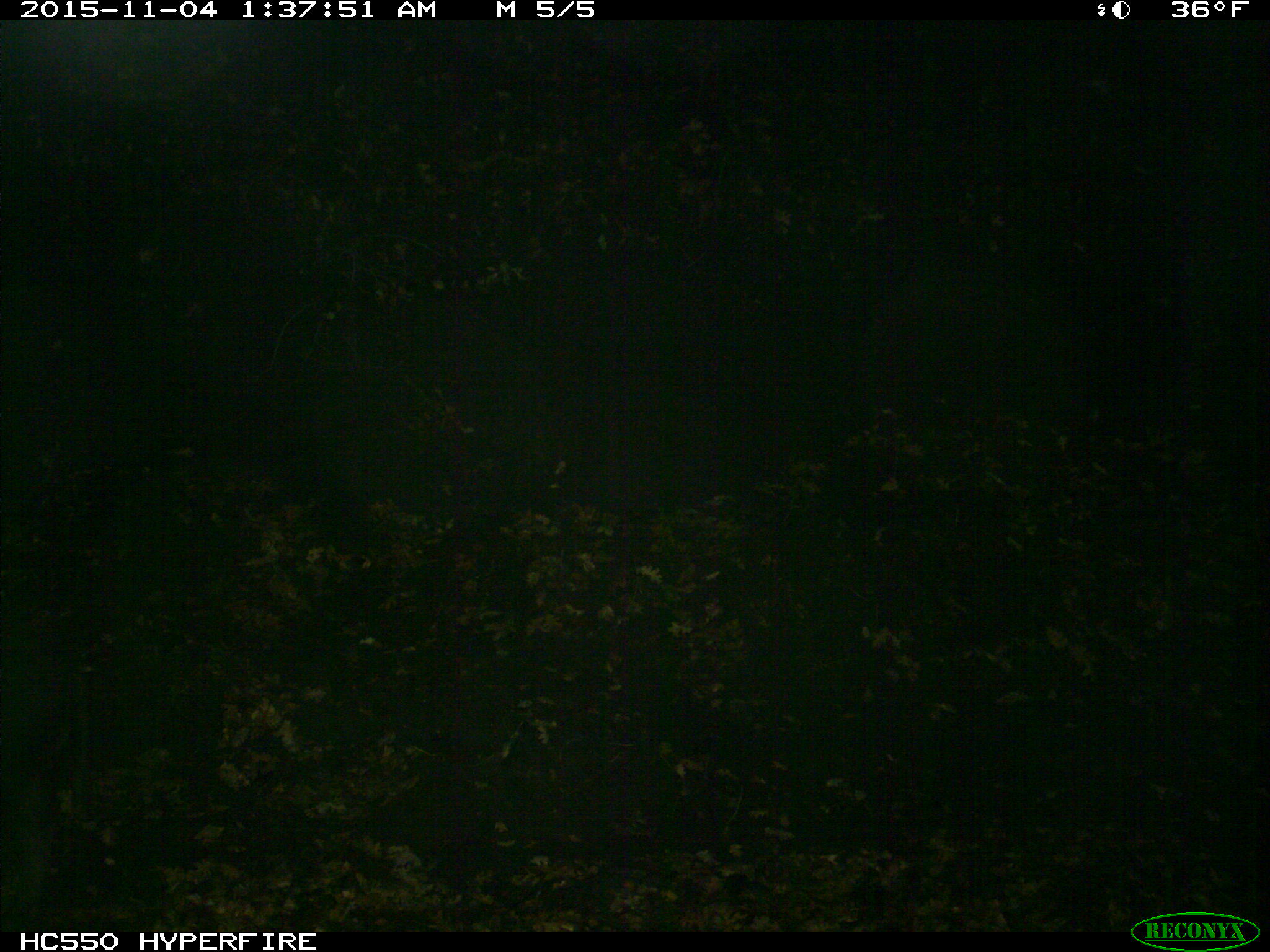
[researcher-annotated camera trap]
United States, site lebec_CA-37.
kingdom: Animalia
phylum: Chordata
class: Mammalia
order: Artiodactyla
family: Suidae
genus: Sus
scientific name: Sus scrofa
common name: wild boar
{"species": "Sus scrofa (wild boar)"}